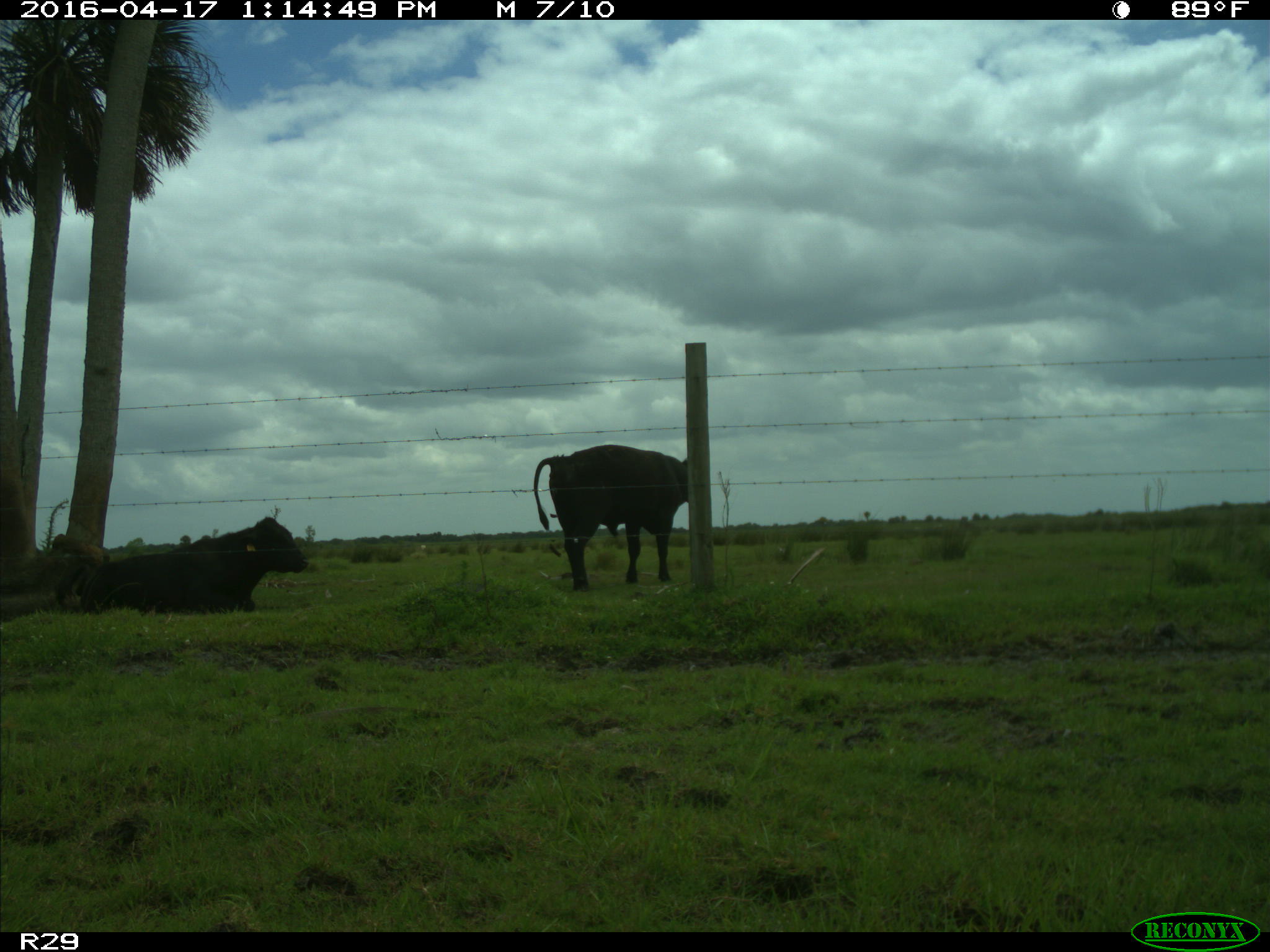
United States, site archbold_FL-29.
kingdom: Animalia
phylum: Chordata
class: Mammalia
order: Artiodactyla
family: Bovidae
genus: Bos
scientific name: Bos taurus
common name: domestic cow